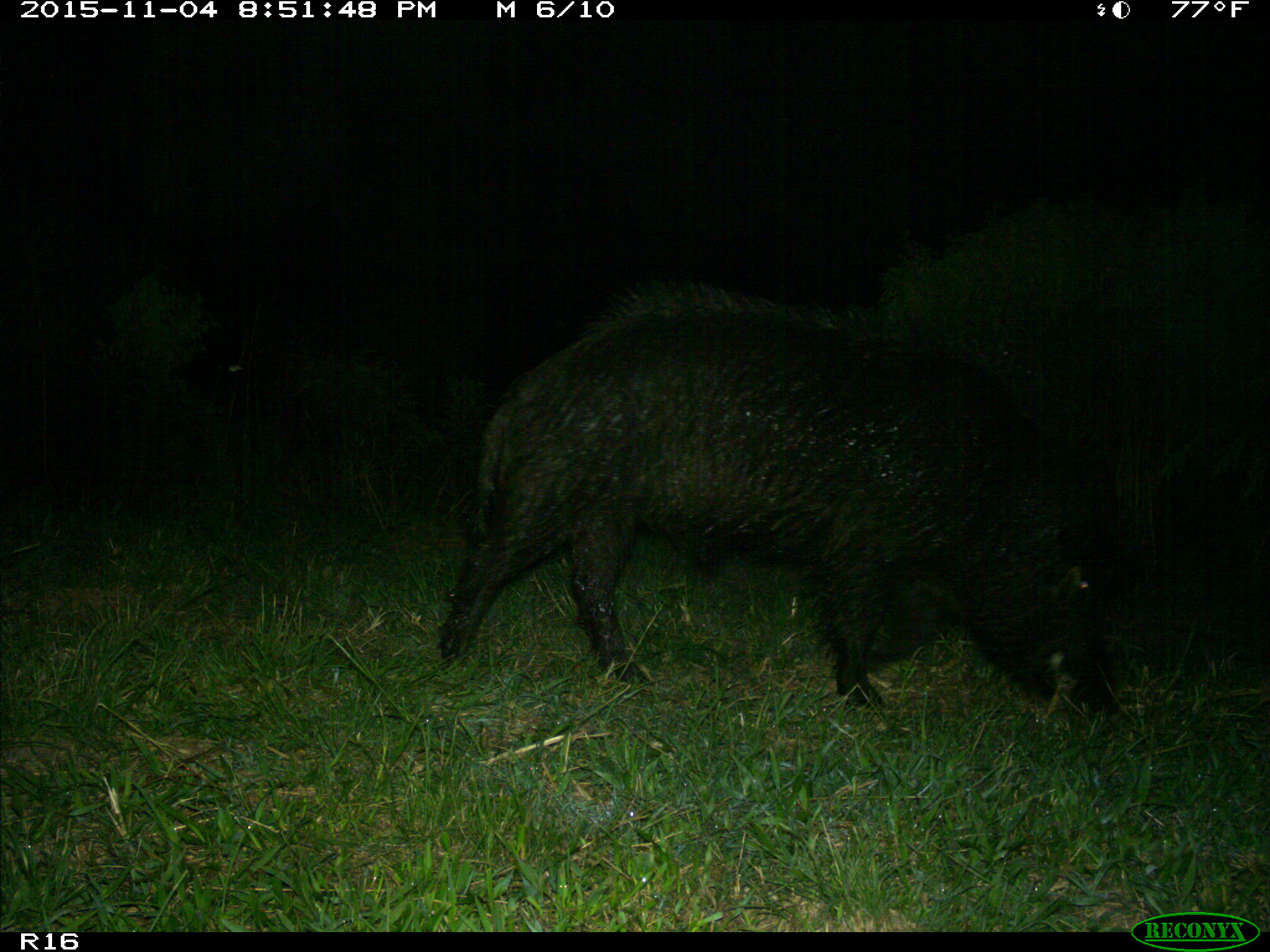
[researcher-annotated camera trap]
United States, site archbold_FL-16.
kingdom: Animalia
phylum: Chordata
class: Mammalia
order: Artiodactyla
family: Suidae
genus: Sus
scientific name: Sus scrofa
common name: wild boar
Sus scrofa (wild boar).